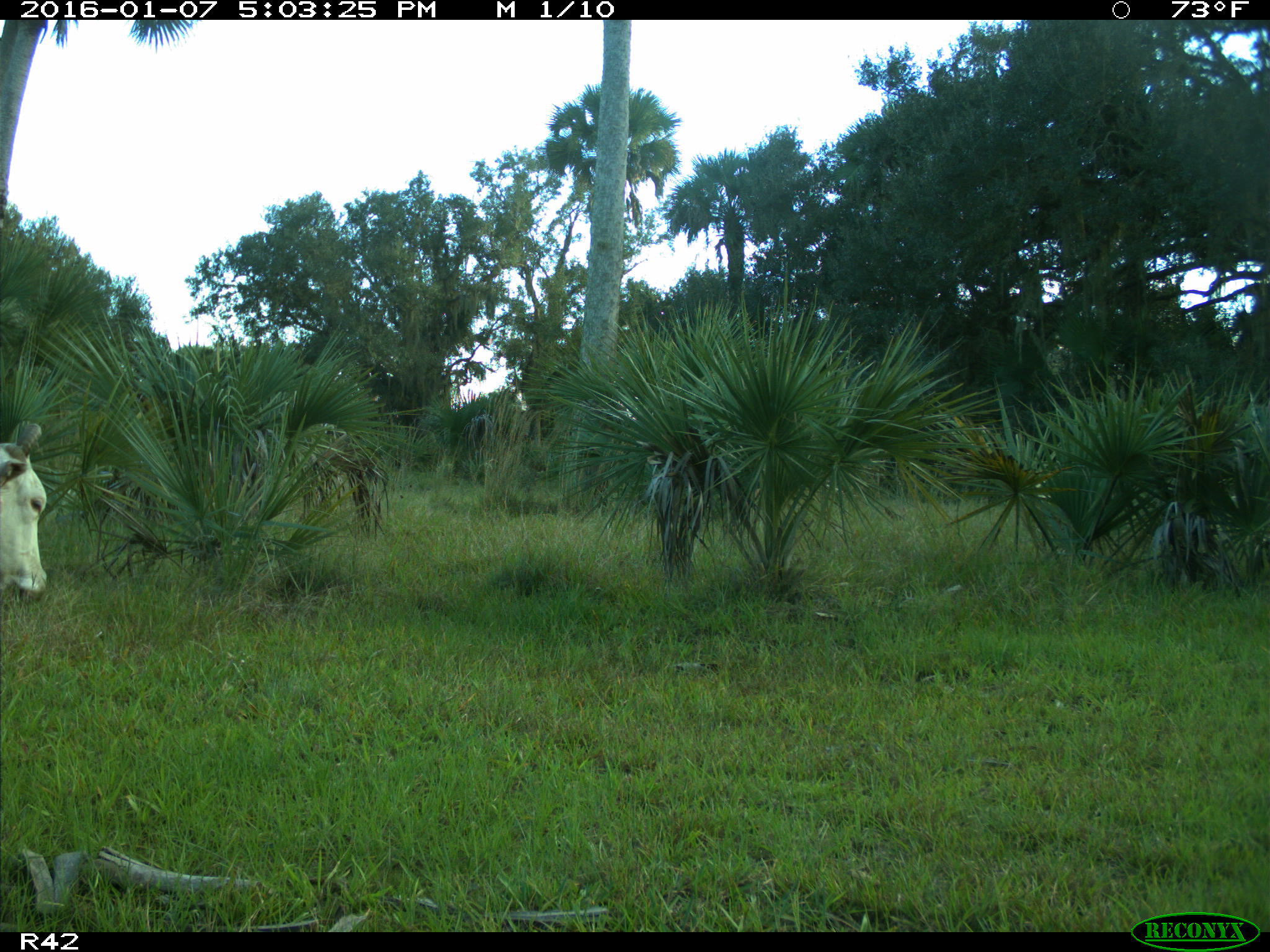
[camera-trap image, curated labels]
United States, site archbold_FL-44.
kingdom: Animalia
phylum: Chordata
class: Mammalia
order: Artiodactyla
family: Bovidae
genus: Bos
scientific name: Bos taurus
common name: domestic cow